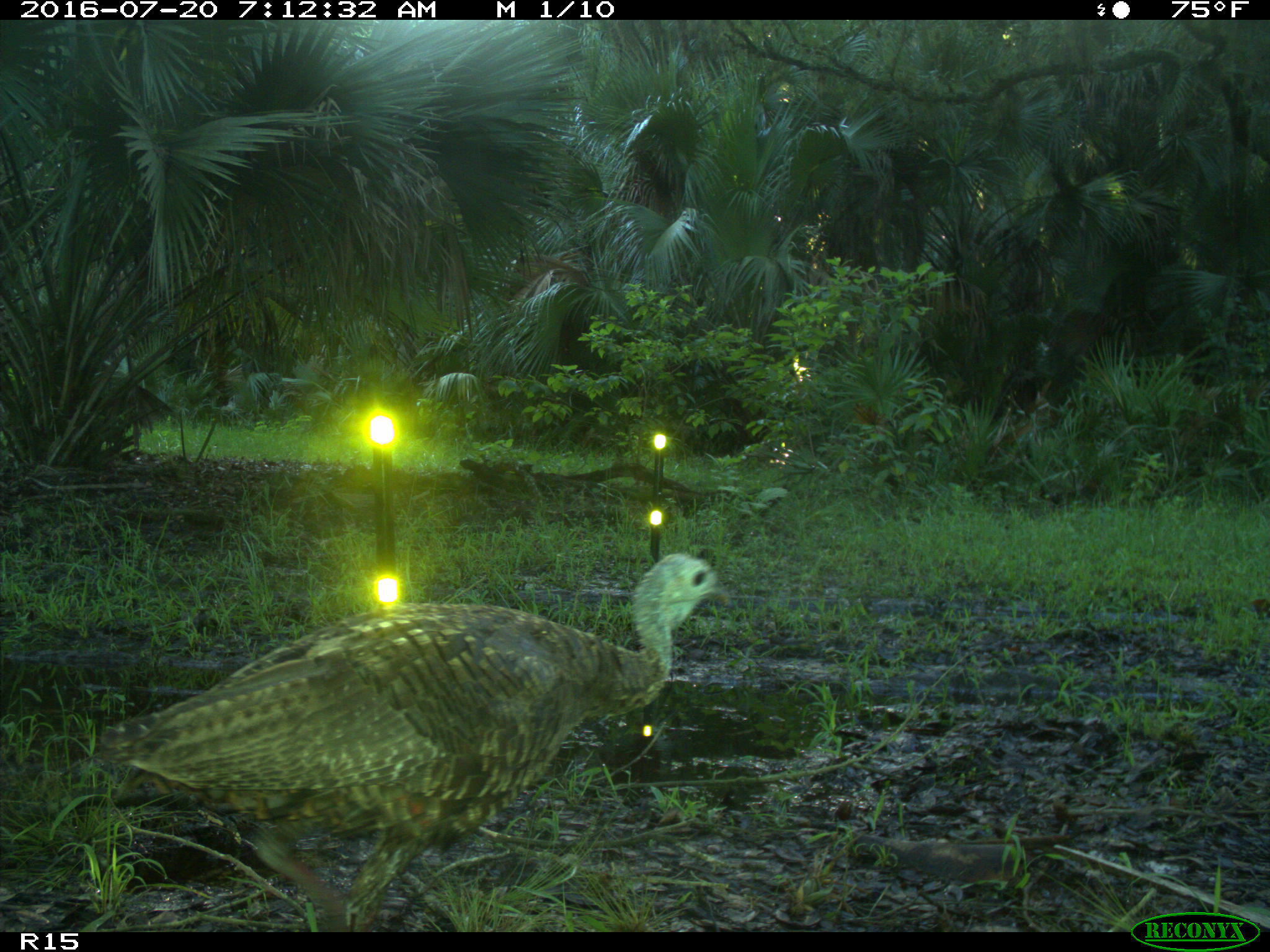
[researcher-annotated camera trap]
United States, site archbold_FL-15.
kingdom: Animalia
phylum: Chordata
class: Aves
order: Galliformes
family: Phasianidae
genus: Meleagris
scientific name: Meleagris gallopavo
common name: wild turkey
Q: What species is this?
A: Meleagris gallopavo (wild turkey).